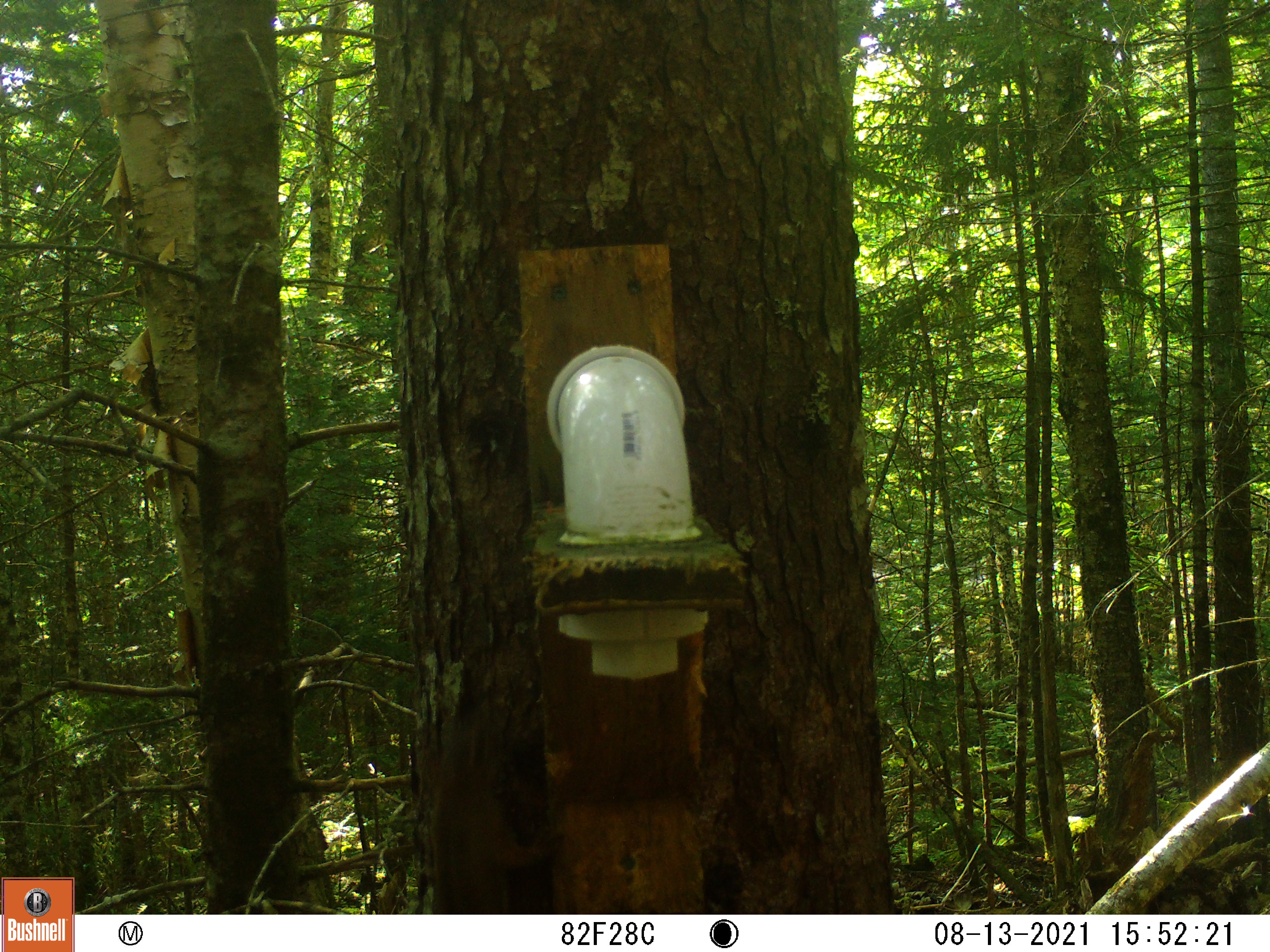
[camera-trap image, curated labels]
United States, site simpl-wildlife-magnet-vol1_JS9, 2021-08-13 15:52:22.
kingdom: Animalia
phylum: Chordata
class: Mammalia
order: Rodentia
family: Sciuridae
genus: Tamiasciurus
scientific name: Tamiasciurus hudsonicus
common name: red squirrel